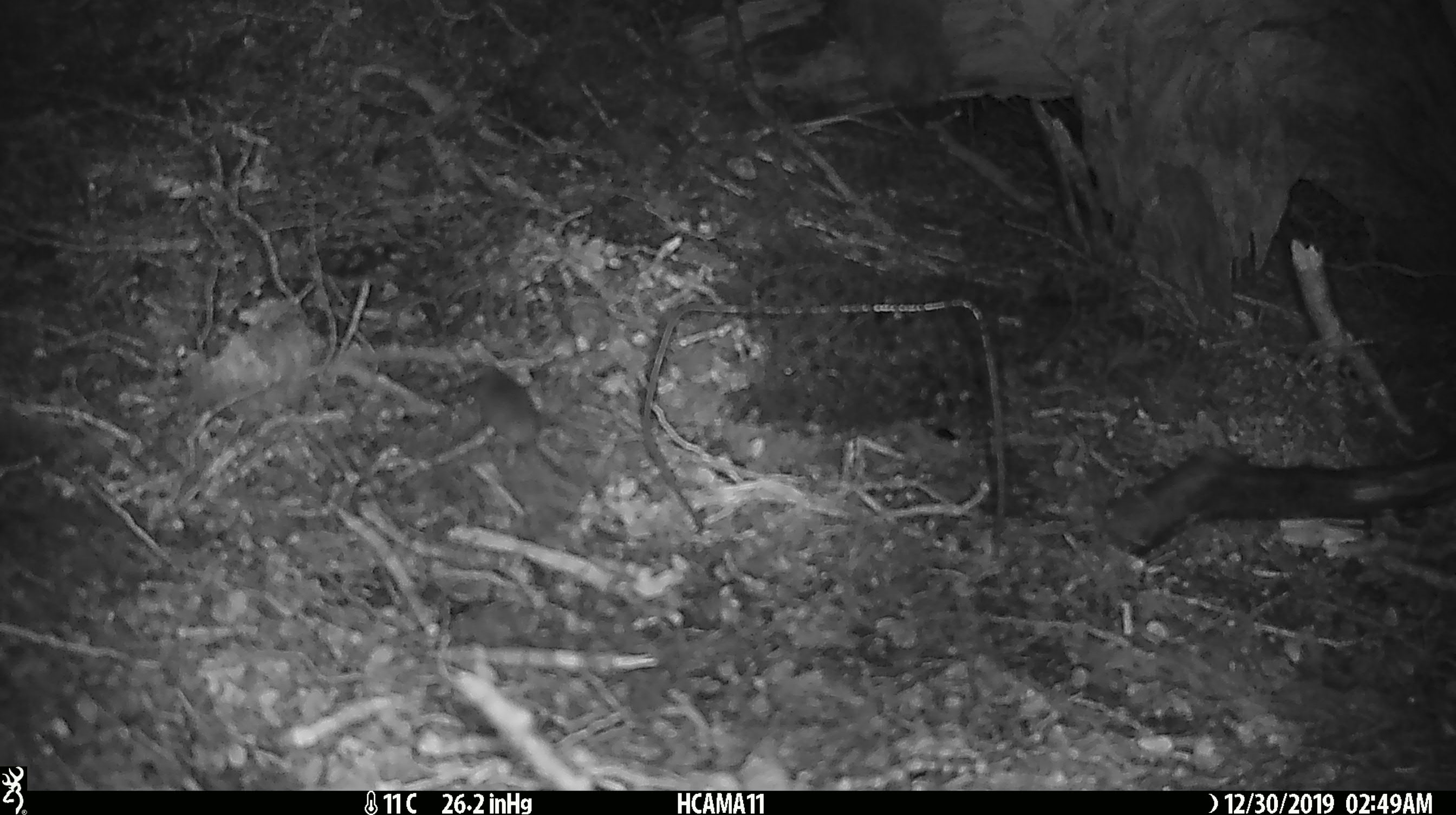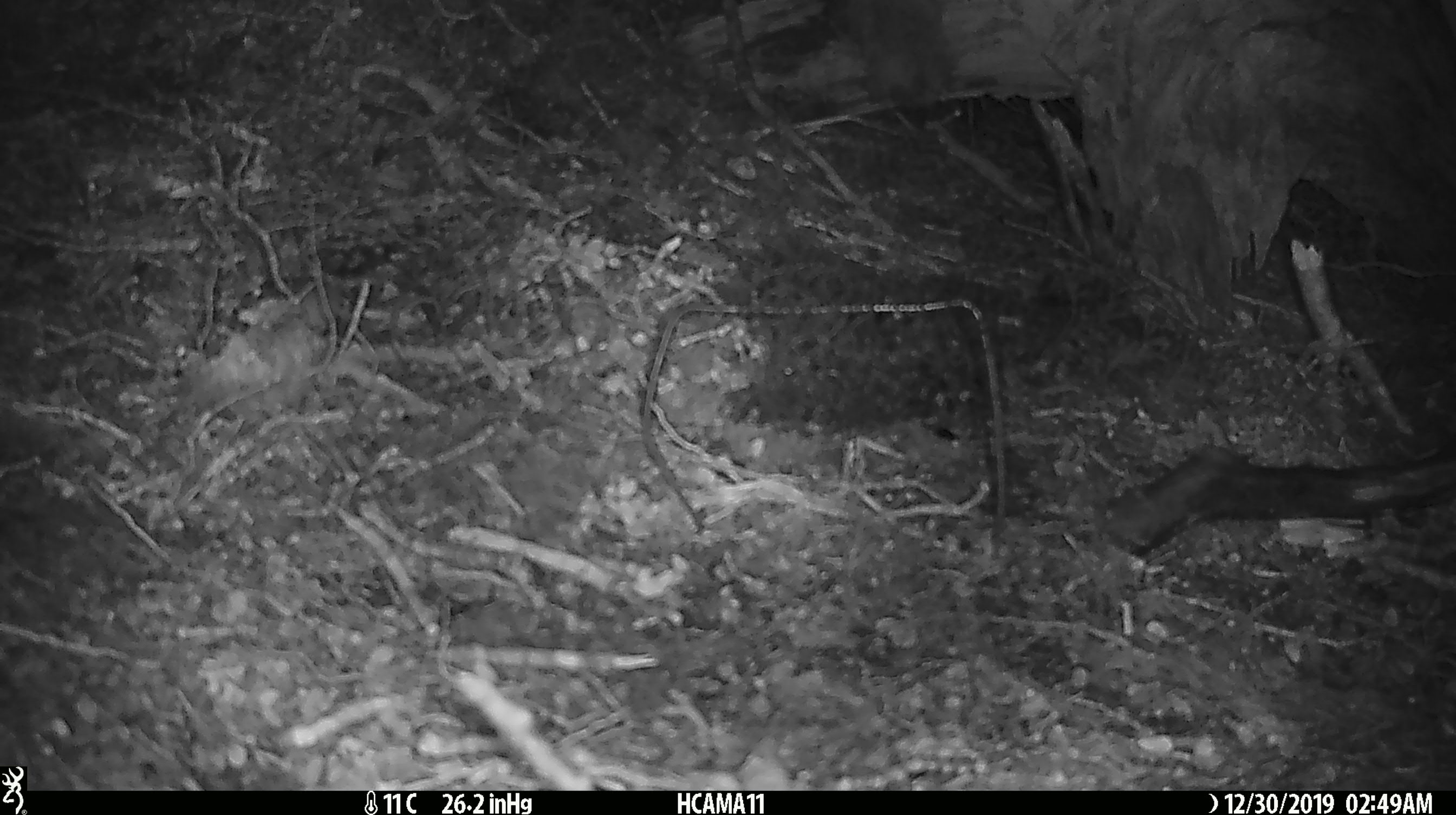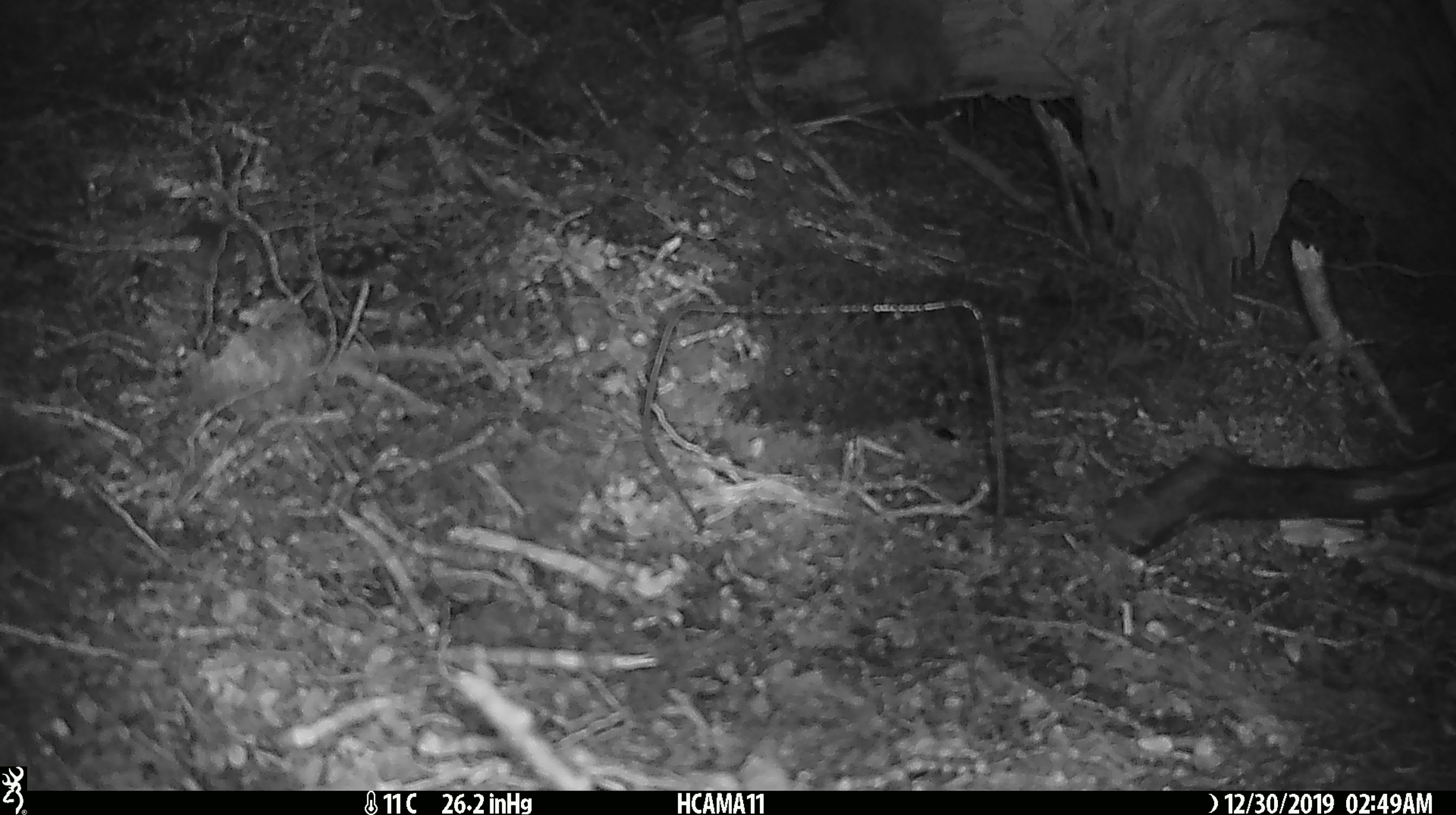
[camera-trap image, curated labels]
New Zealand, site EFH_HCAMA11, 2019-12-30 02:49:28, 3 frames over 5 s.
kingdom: Animalia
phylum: Chordata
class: Mammalia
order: Rodentia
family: Muridae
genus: Mus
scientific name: Mus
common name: mouse